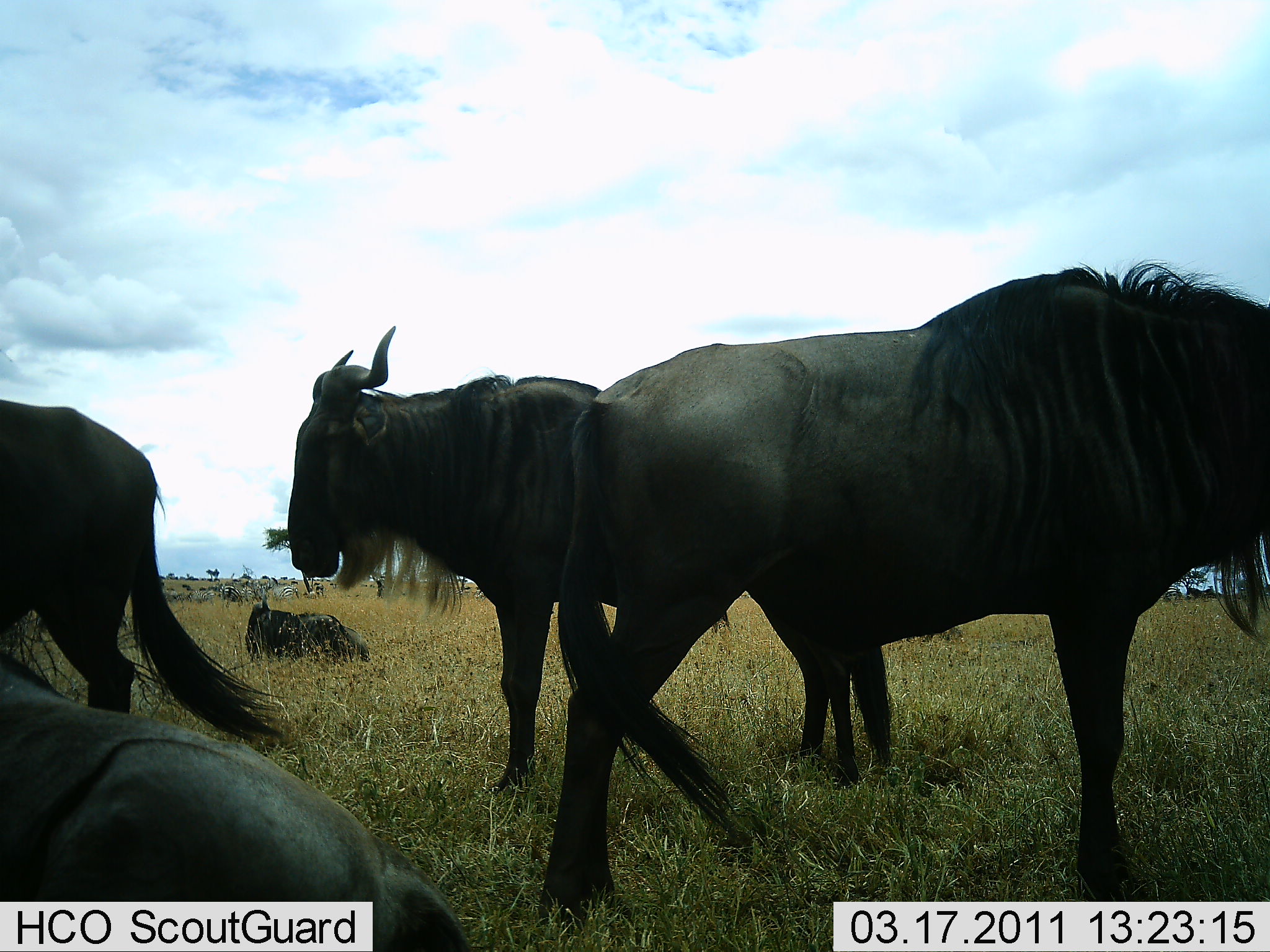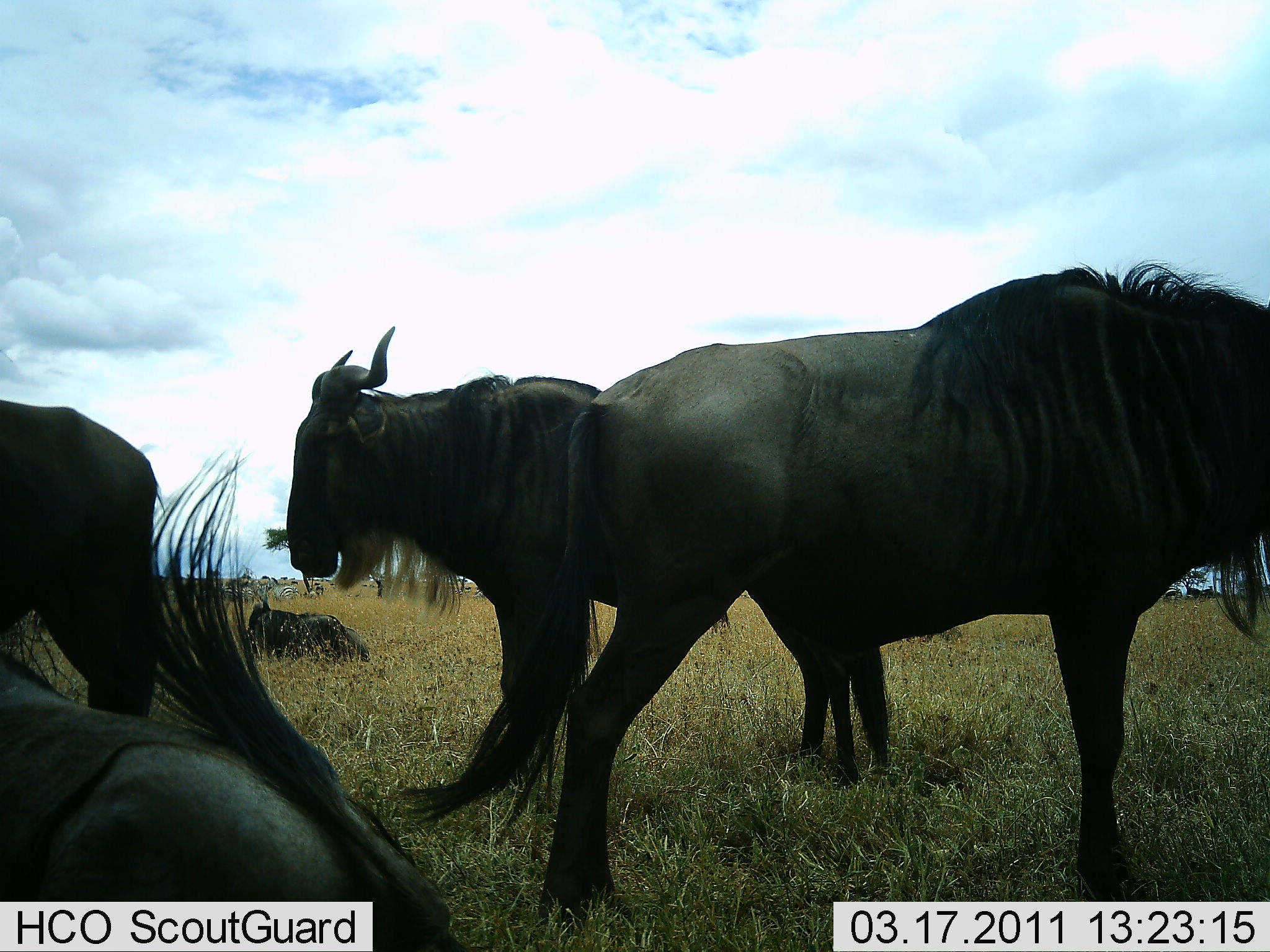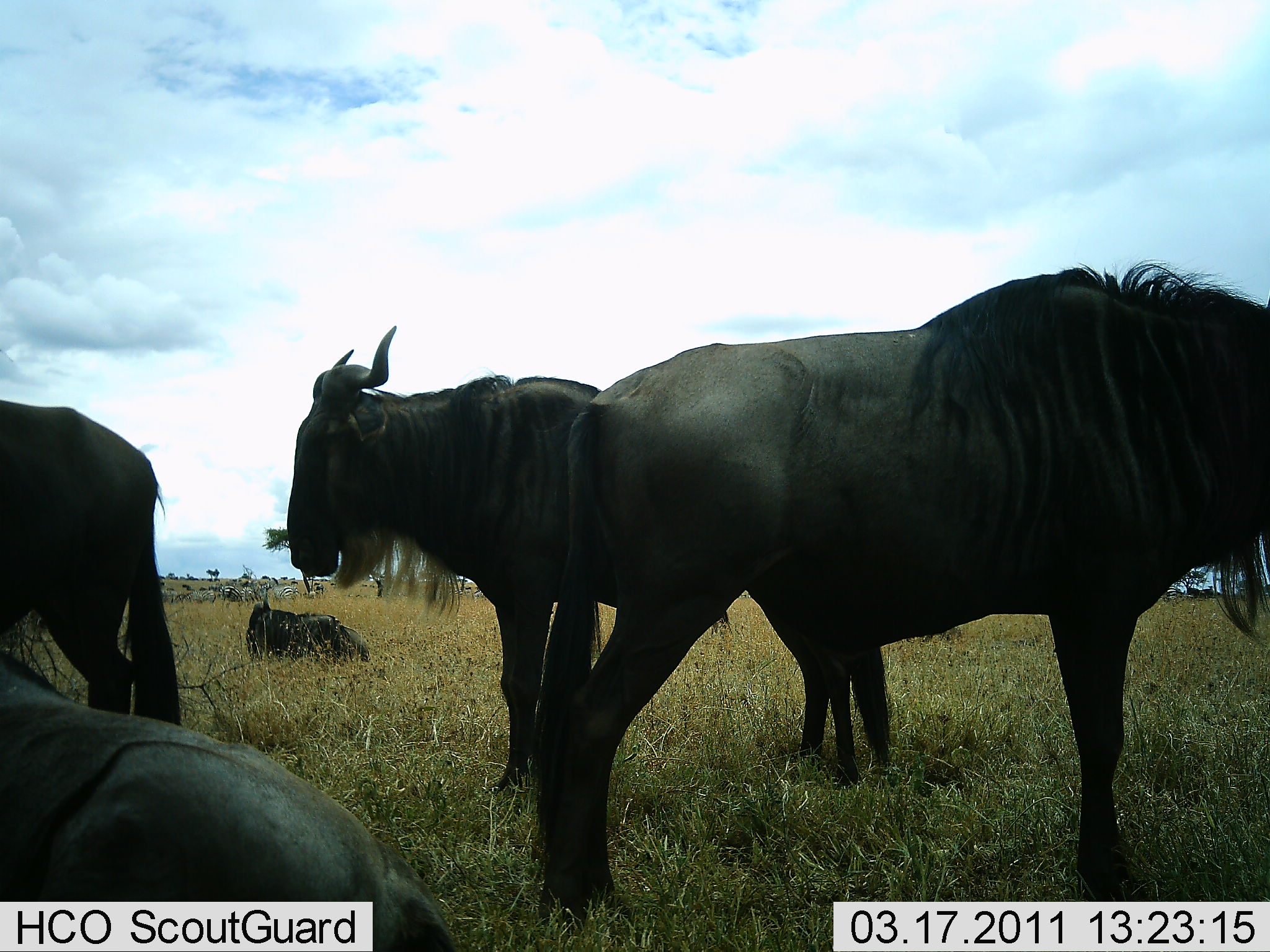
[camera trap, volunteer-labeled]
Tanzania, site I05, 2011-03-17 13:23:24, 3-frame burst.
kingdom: Animalia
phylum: Chordata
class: Mammalia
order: Artiodactyla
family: Bovidae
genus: Connochaetes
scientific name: Connochaetes taurinus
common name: blue wildebeest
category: wildebeest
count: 5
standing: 85%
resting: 100%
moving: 8%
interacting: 0%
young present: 0%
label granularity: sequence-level